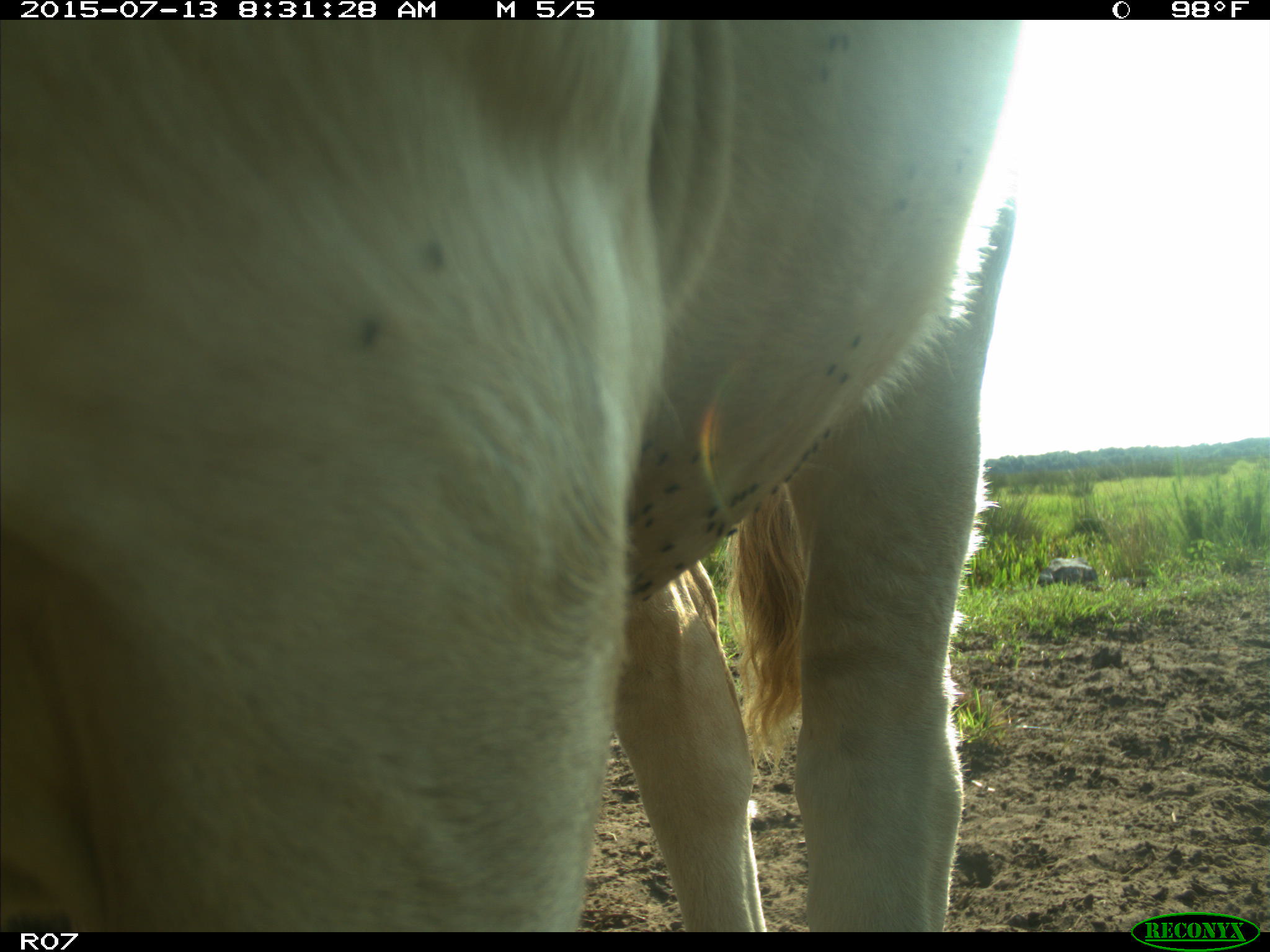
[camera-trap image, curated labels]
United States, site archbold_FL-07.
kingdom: Animalia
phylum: Chordata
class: Mammalia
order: Artiodactyla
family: Bovidae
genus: Bos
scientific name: Bos taurus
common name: domestic cow